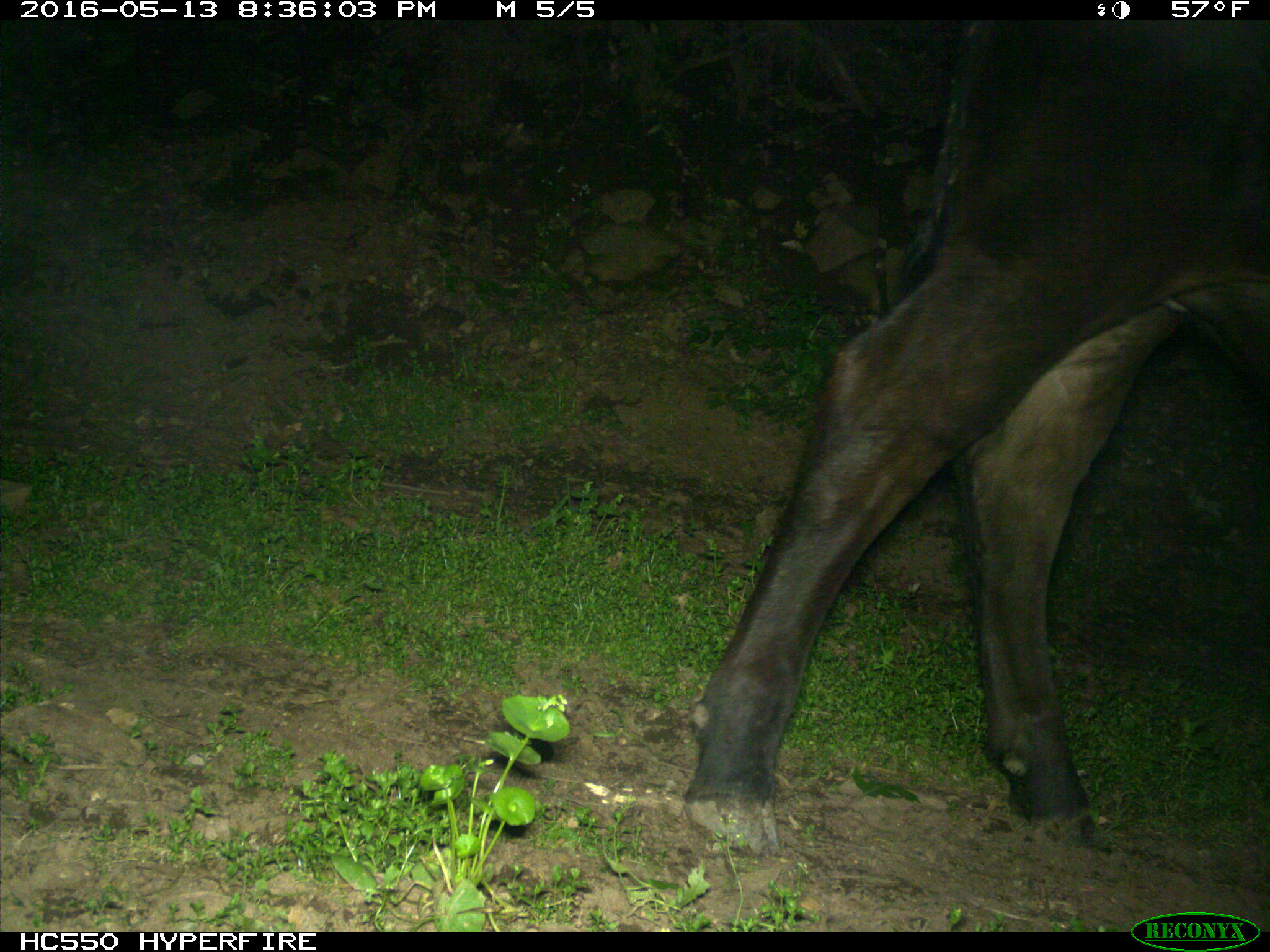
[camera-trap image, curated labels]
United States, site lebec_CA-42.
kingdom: Animalia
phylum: Chordata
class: Mammalia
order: Artiodactyla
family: Bovidae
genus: Bos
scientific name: Bos taurus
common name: domestic cow